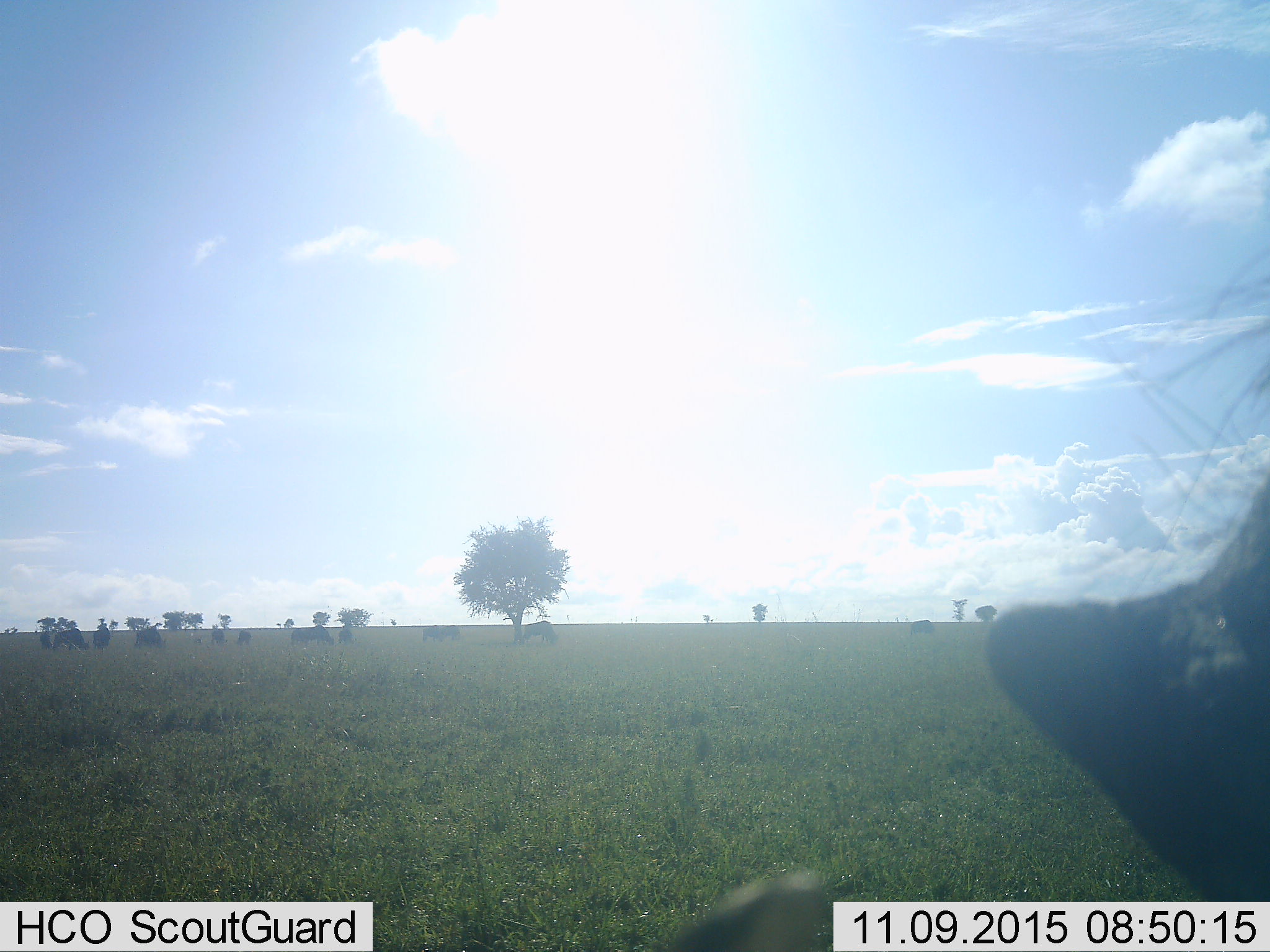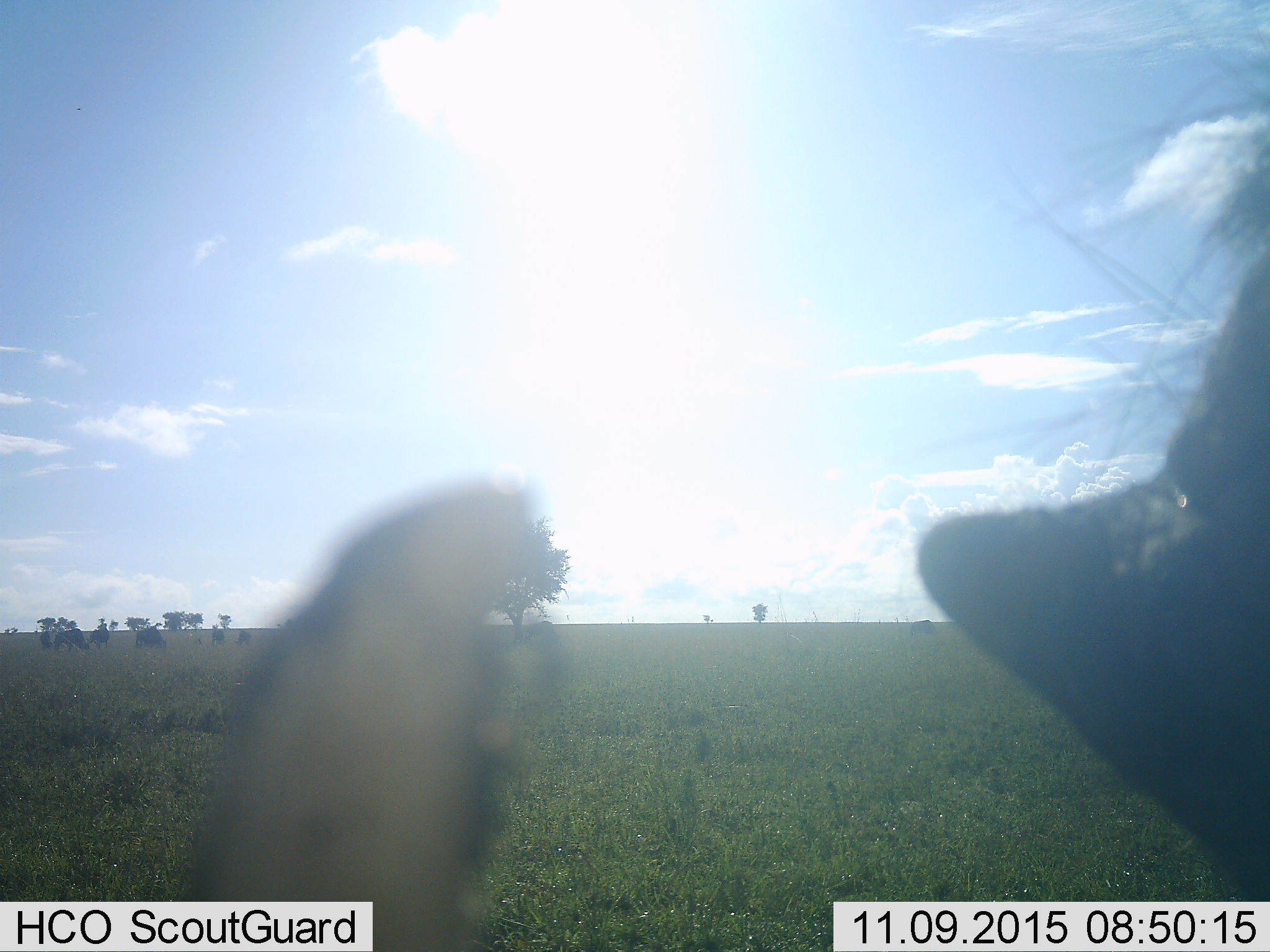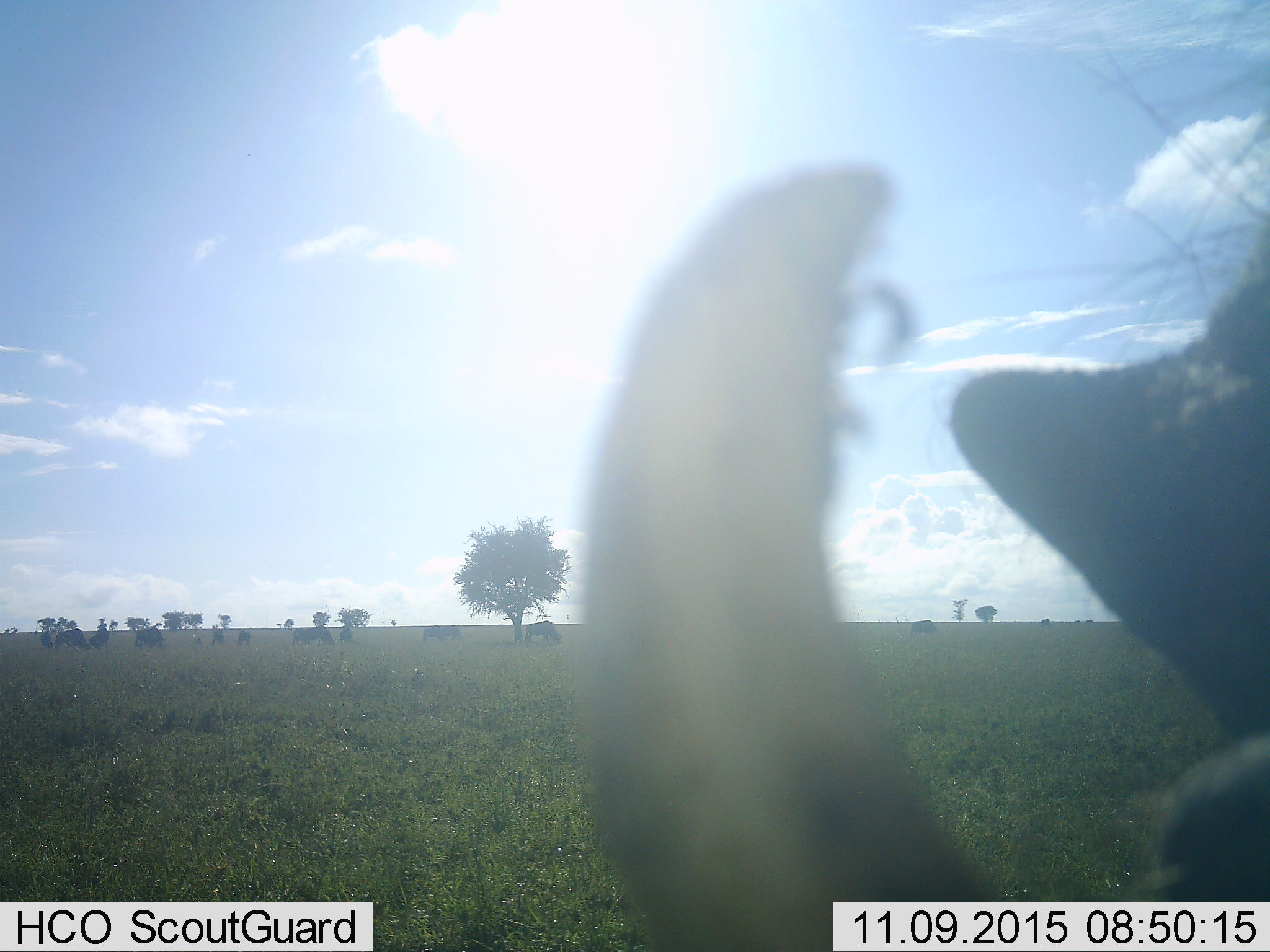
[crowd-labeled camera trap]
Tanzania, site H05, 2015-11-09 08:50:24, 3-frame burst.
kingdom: Animalia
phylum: Chordata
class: Mammalia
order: Artiodactyla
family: Bovidae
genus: Connochaetes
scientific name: Connochaetes taurinus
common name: blue wildebeest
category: wildebeest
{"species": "wildebeest (blue wildebeest) (Connochaetes taurinus)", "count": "11-50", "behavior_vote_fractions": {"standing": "20%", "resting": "0%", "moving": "0%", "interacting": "0%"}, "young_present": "0%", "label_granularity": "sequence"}